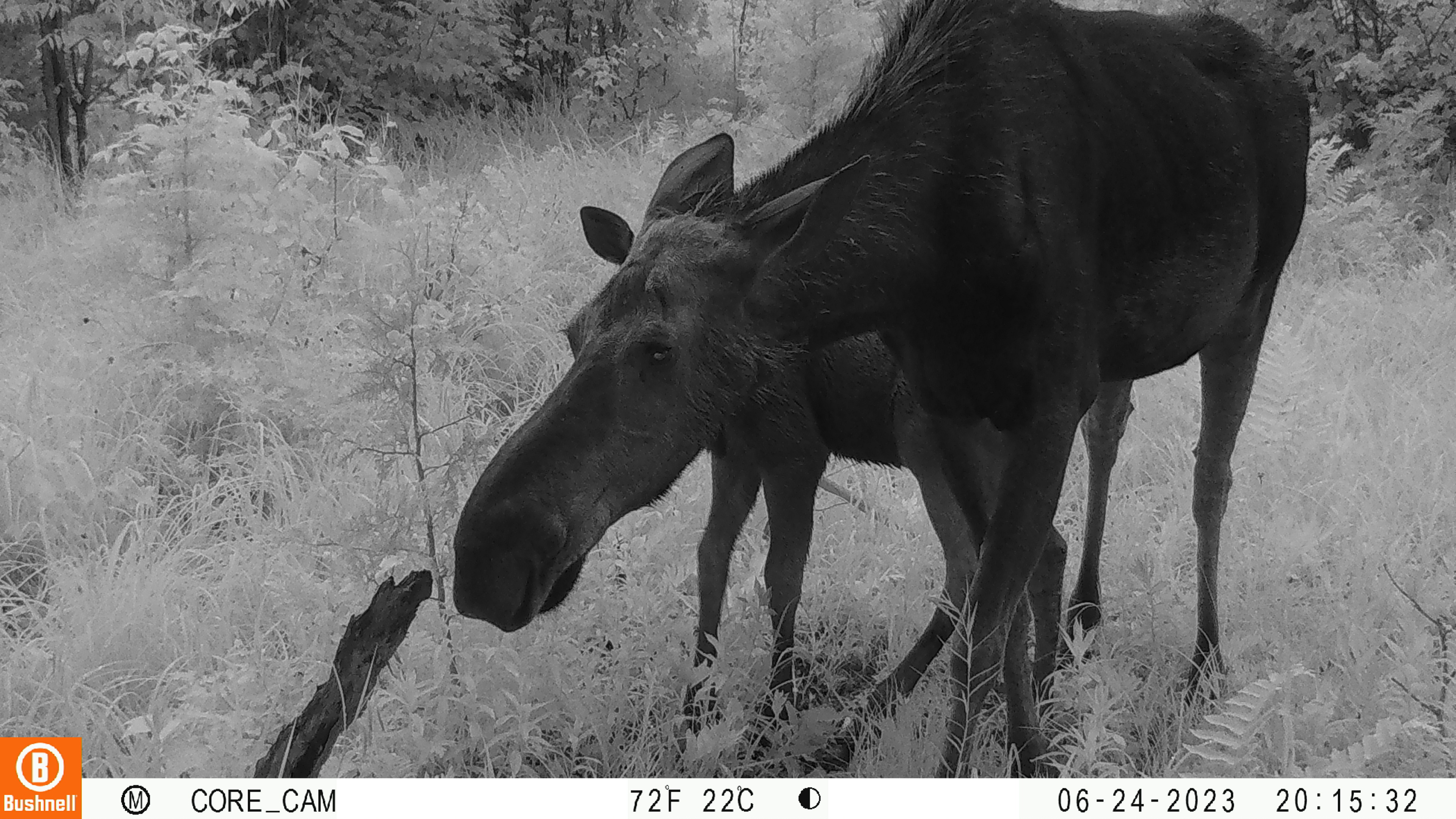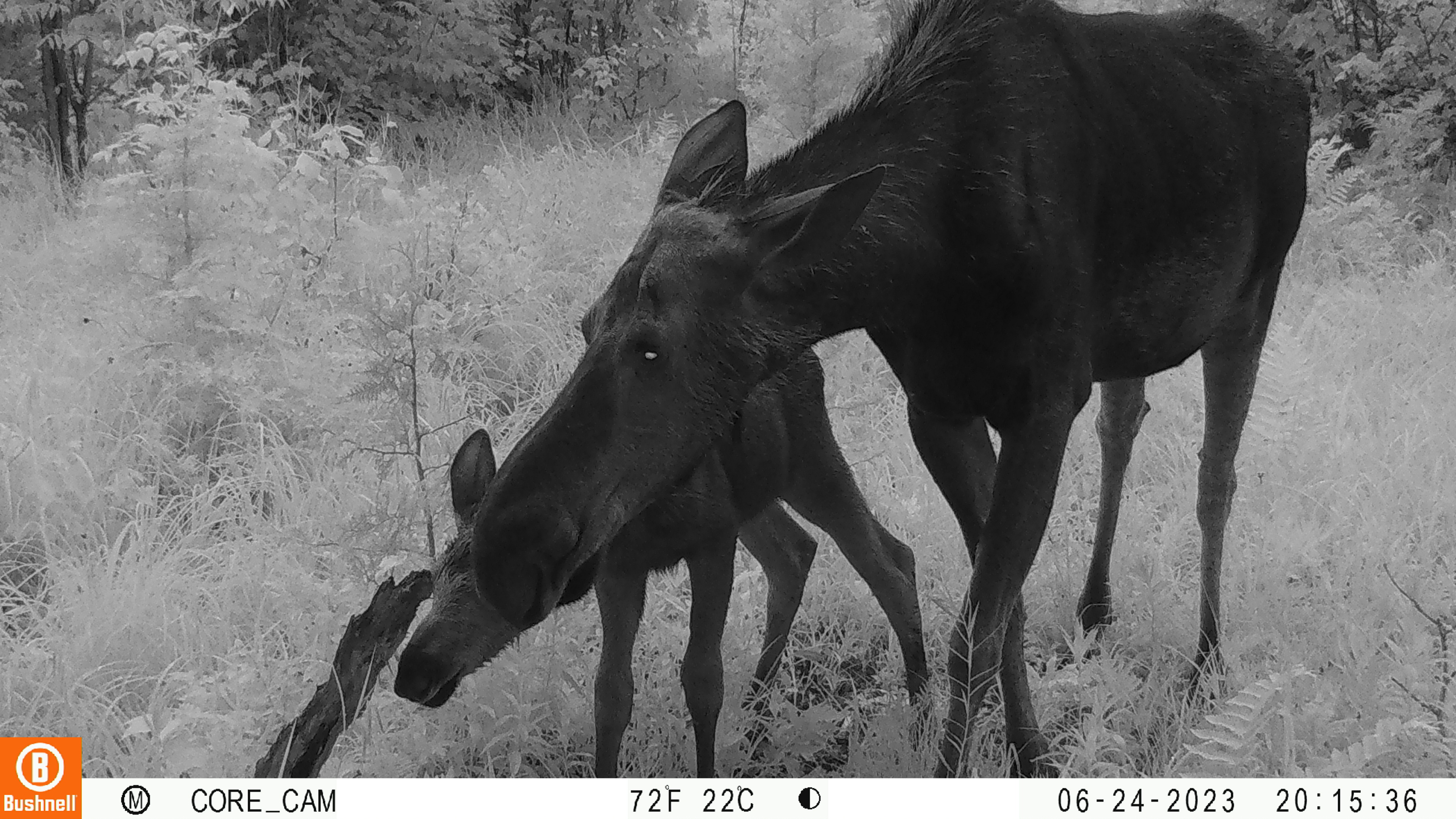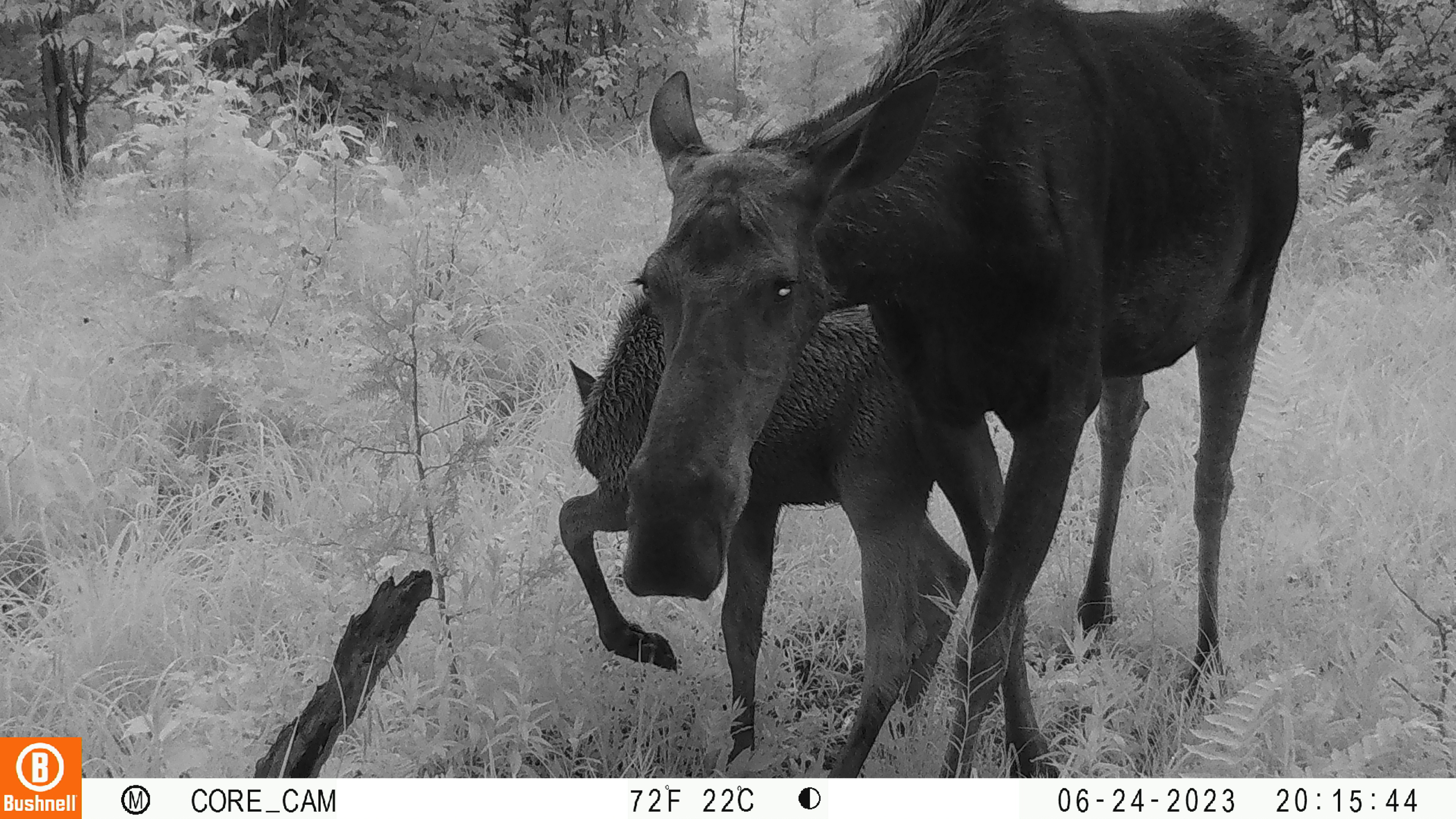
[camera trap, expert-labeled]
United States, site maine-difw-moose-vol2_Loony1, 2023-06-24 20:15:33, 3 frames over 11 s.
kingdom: Animalia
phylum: Chordata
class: Mammalia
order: Artiodactyla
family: Cervidae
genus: Alces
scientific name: Alces alces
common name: moose